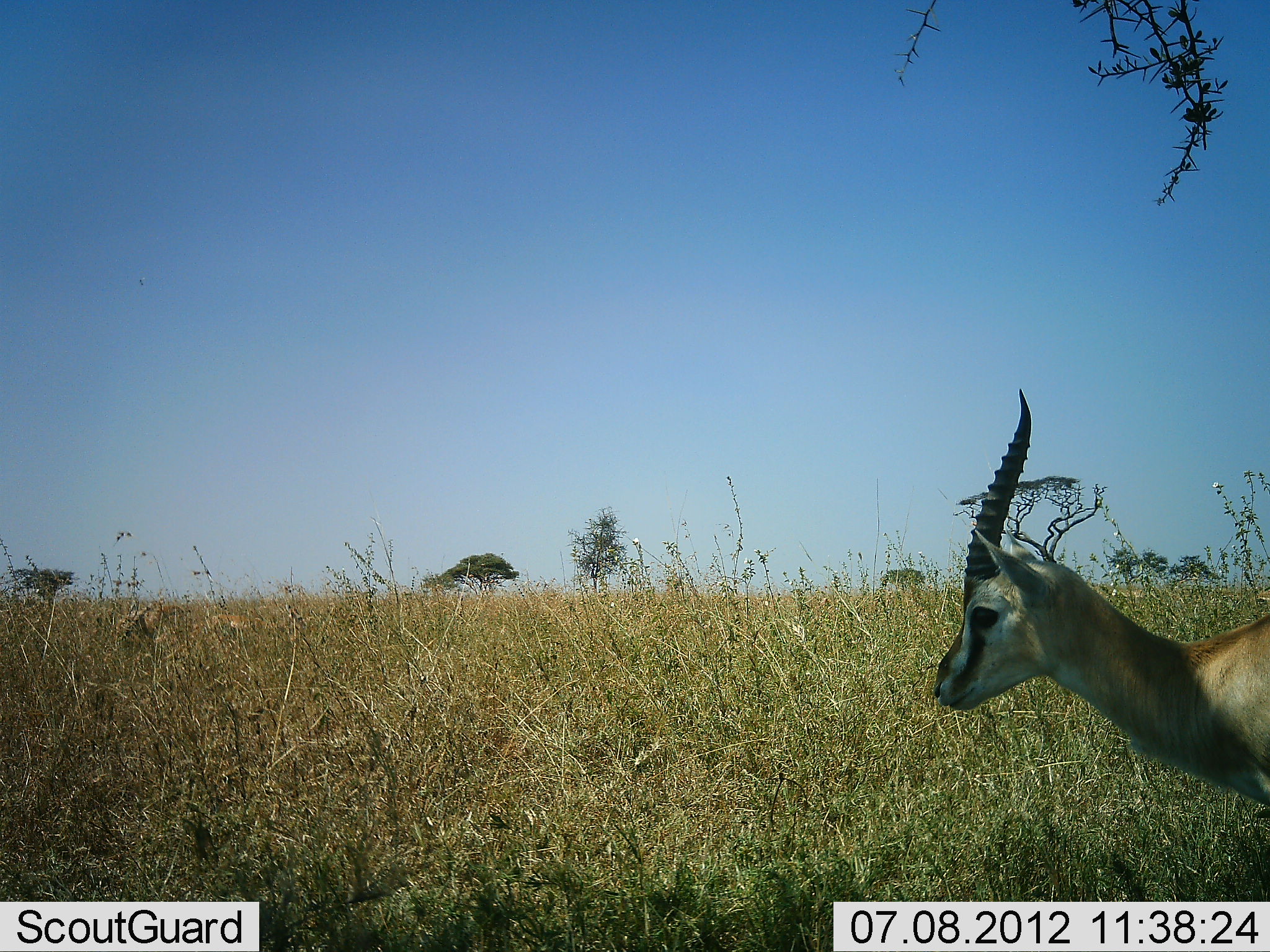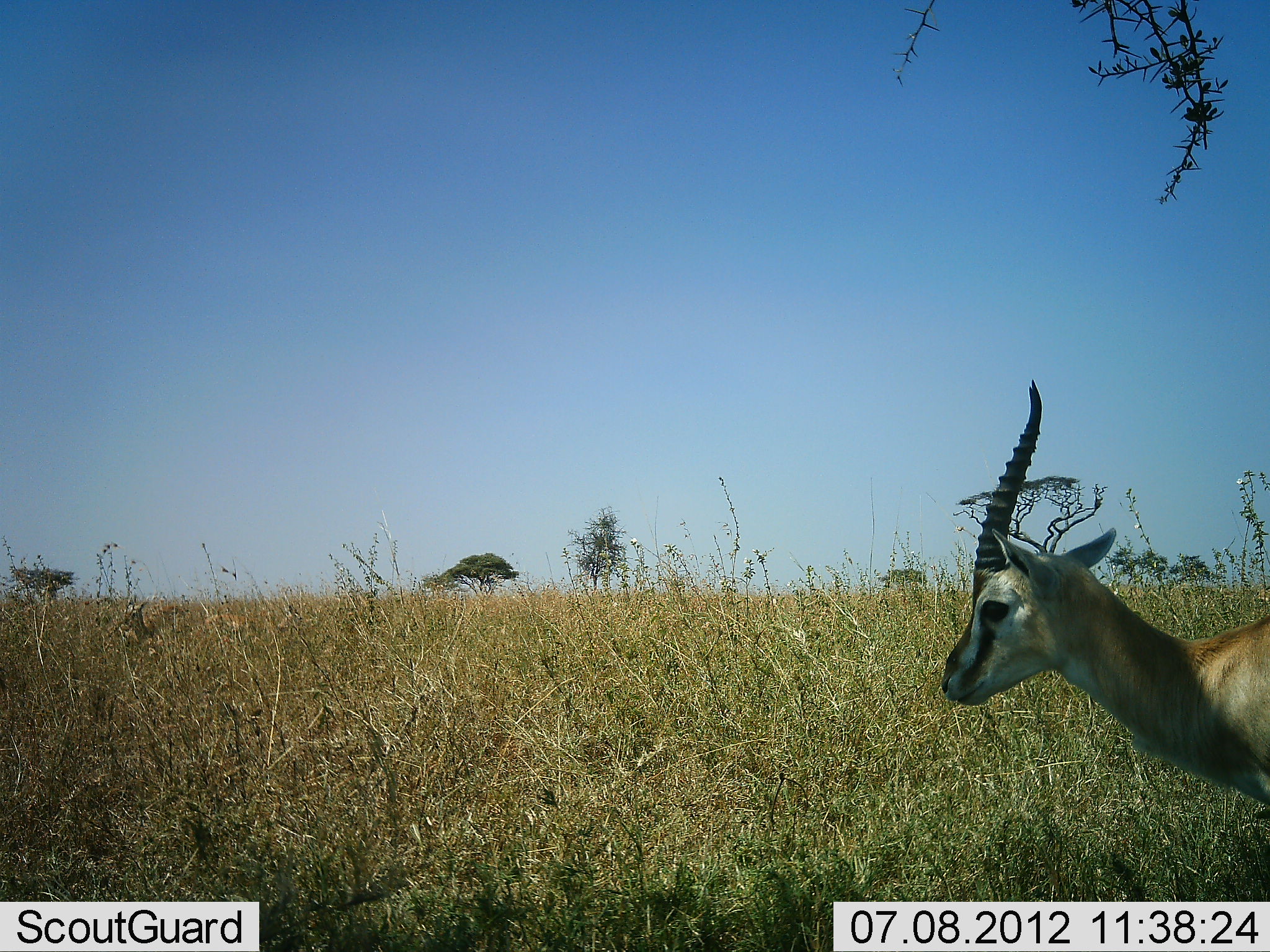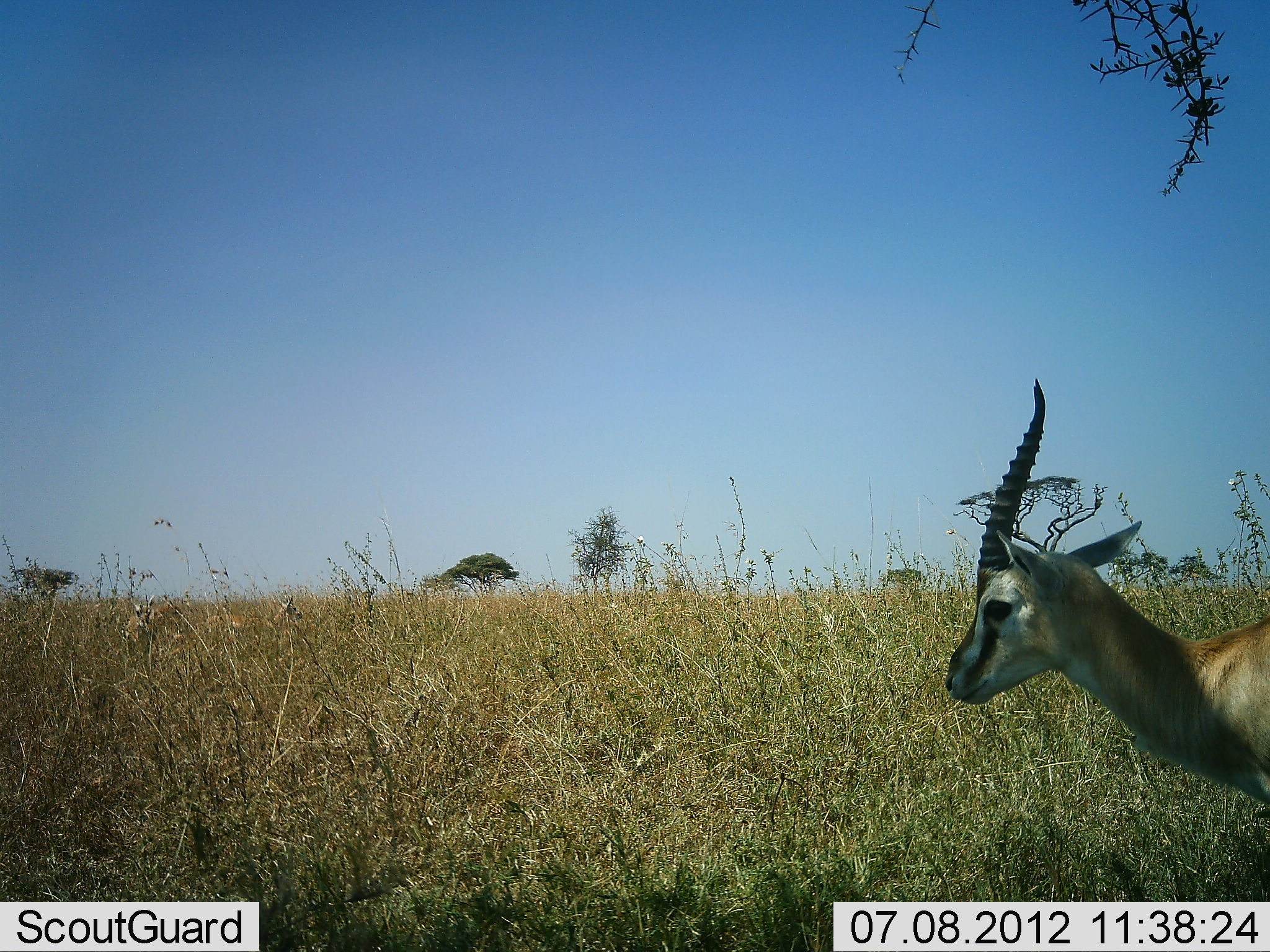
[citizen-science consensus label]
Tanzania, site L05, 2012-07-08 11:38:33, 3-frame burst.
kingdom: Animalia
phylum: Chordata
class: Mammalia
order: Artiodactyla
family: Bovidae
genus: Eudorcas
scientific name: Eudorcas thomsonii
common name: thomson's gazelle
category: gazellethomsons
Gazellethomsons (thomson's gazelle) (Eudorcas thomsonii), count 1. Behavior (volunteer vote fractions): standing 100%, resting 0%, moving 0%, interacting 0%. Young present (vote fraction): 0%. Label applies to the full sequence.